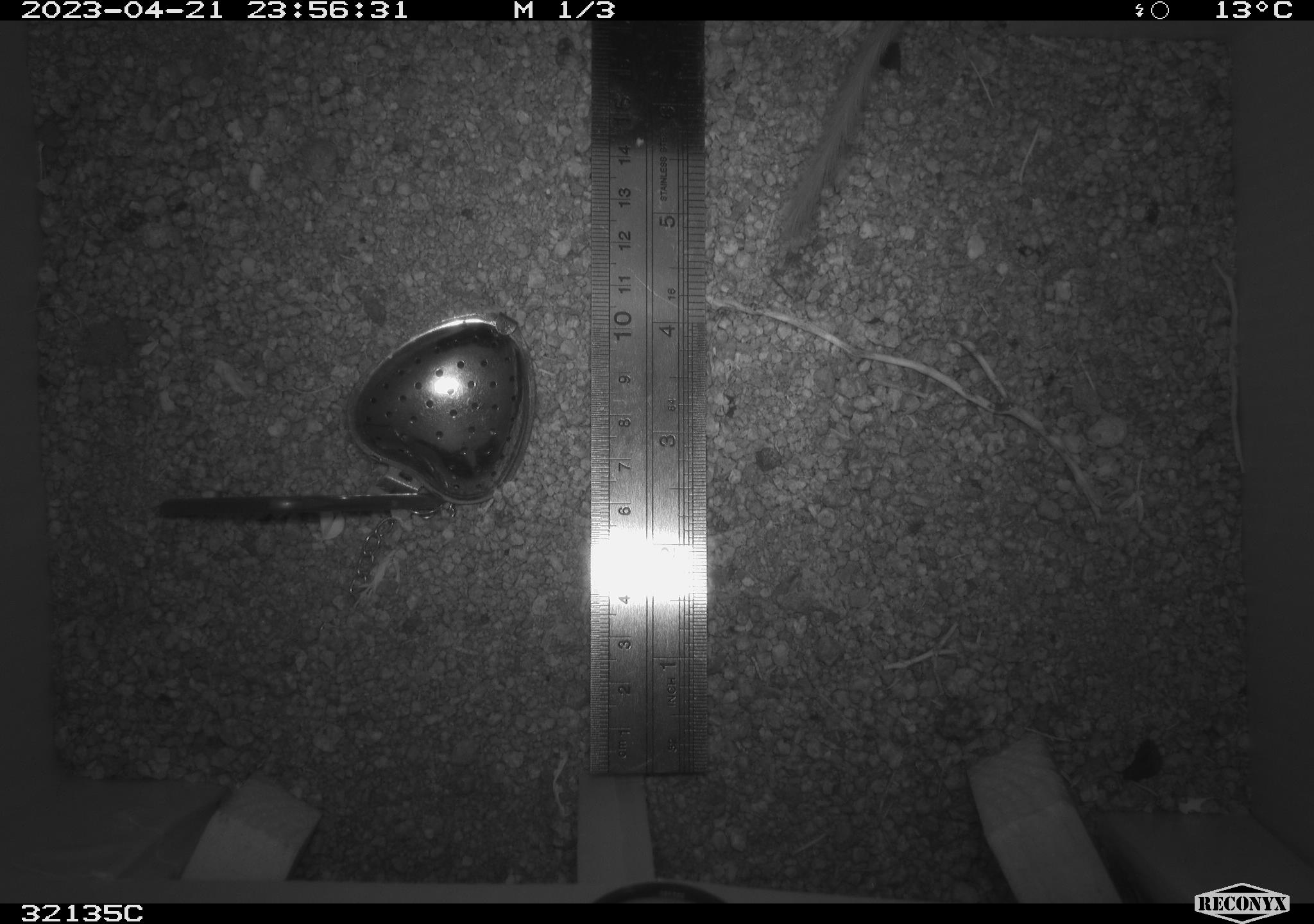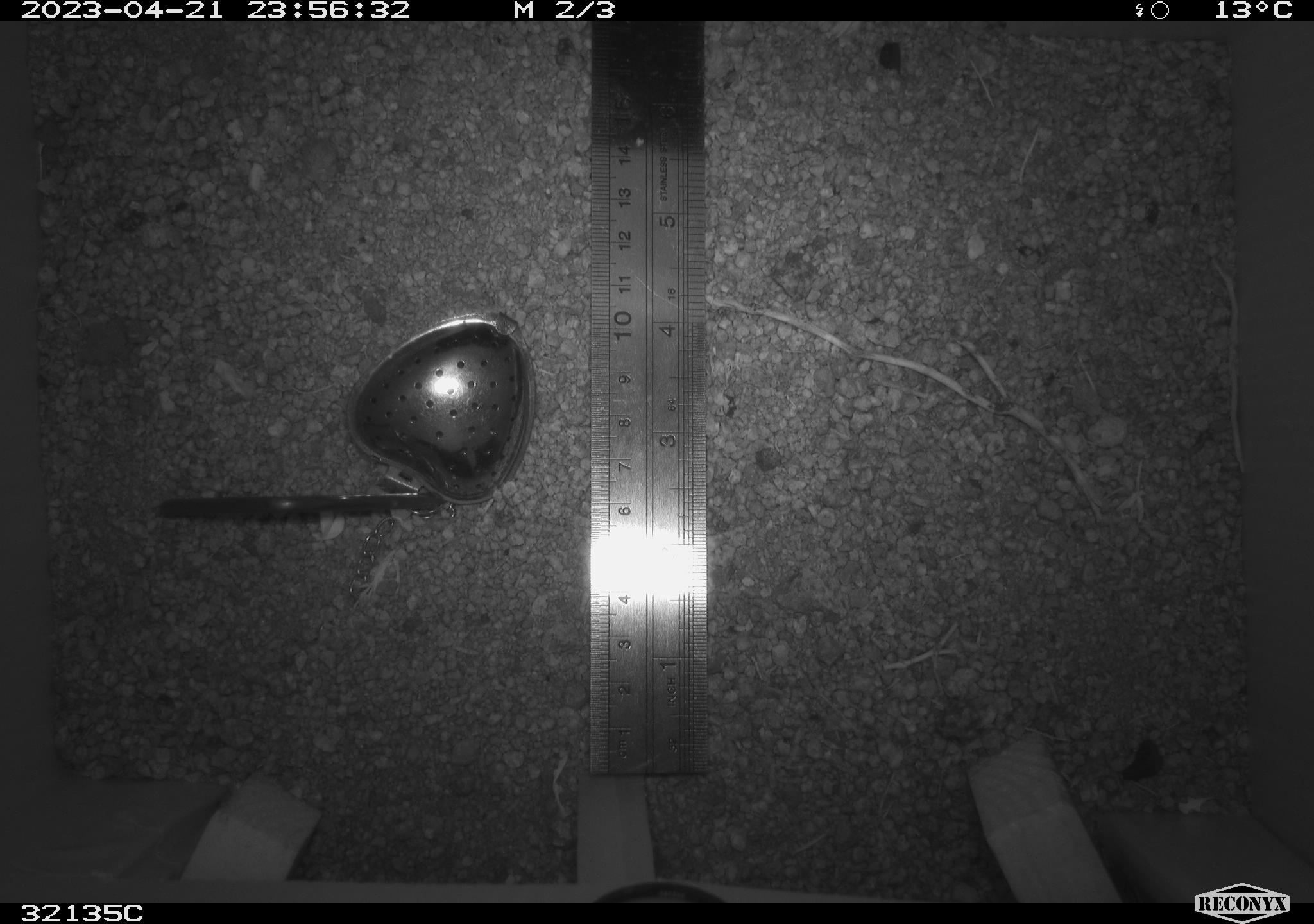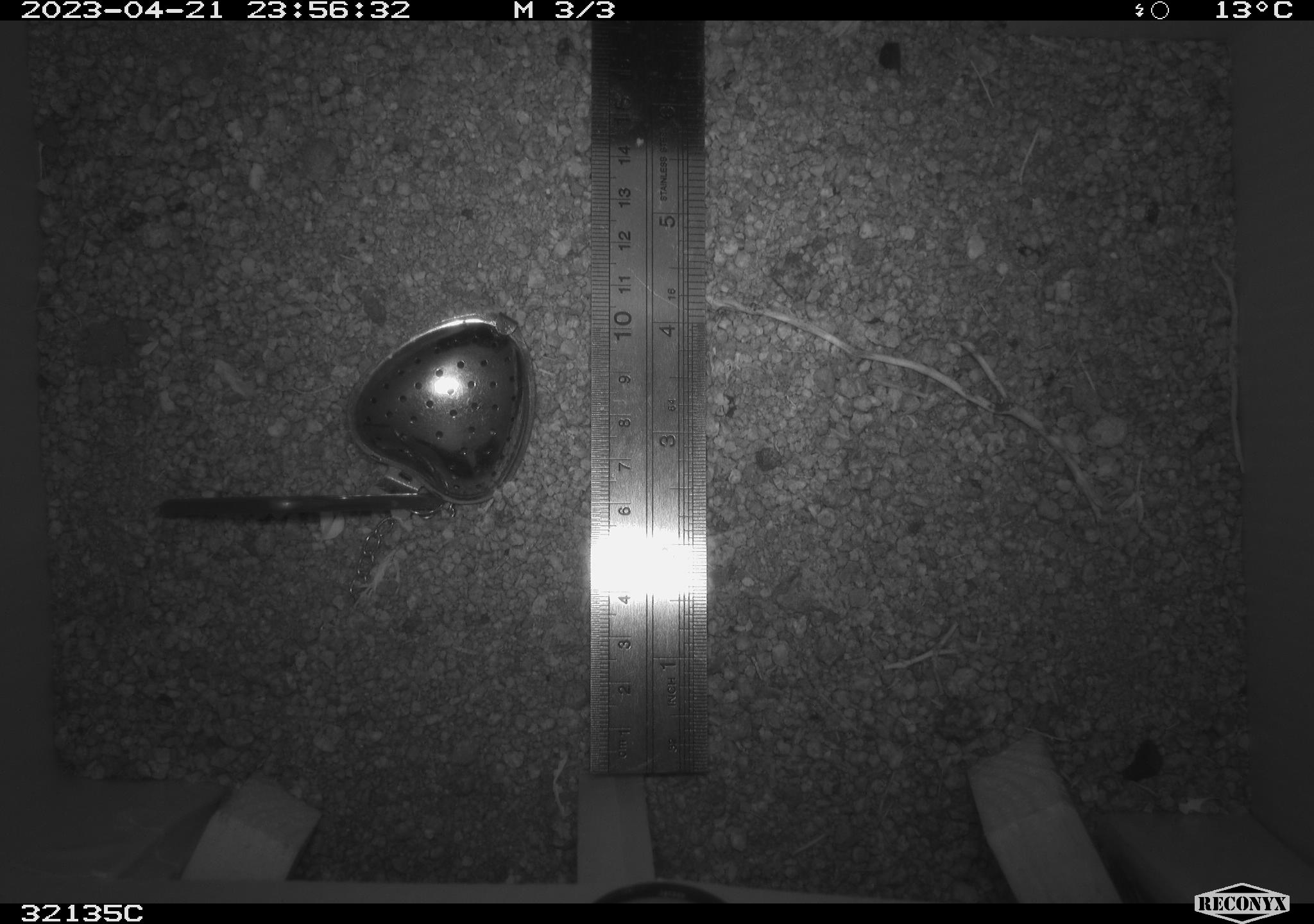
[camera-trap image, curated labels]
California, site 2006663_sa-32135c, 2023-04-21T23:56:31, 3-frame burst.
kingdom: Animalia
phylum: Chordata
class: Mammalia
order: Rodentia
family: Heteromyidae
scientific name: Heteromyidae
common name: kangaroo rats and pocket mice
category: heteromyidae family